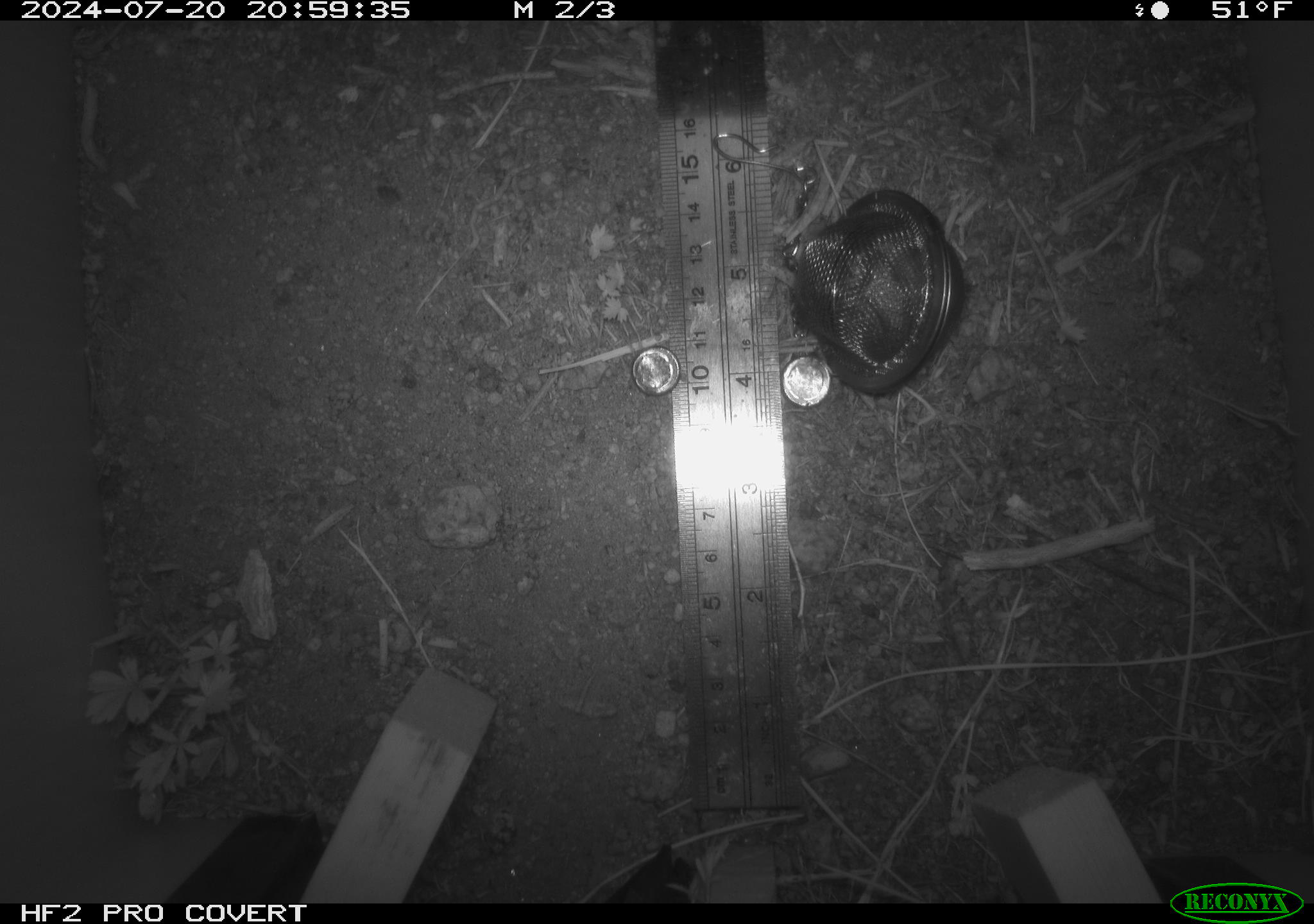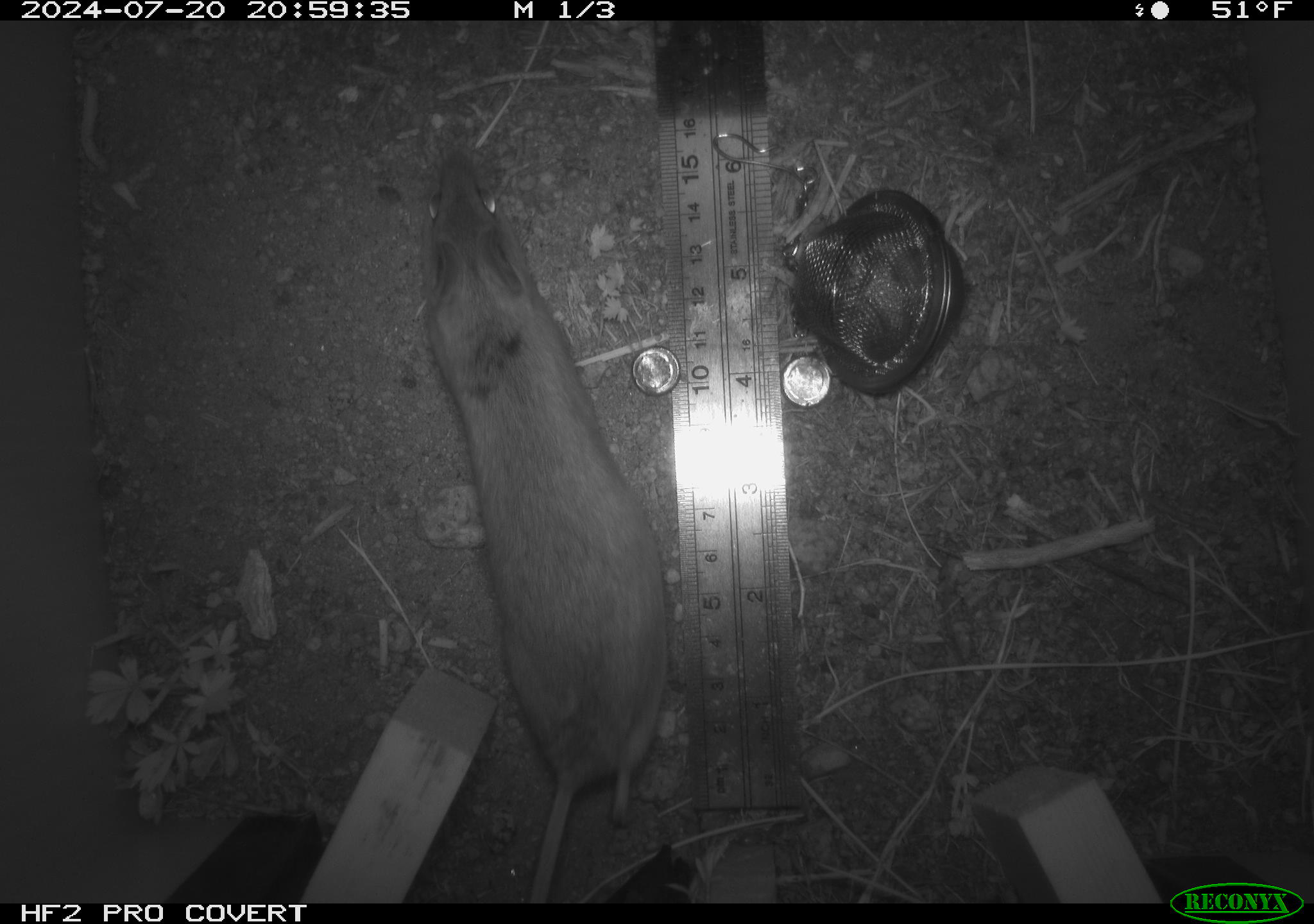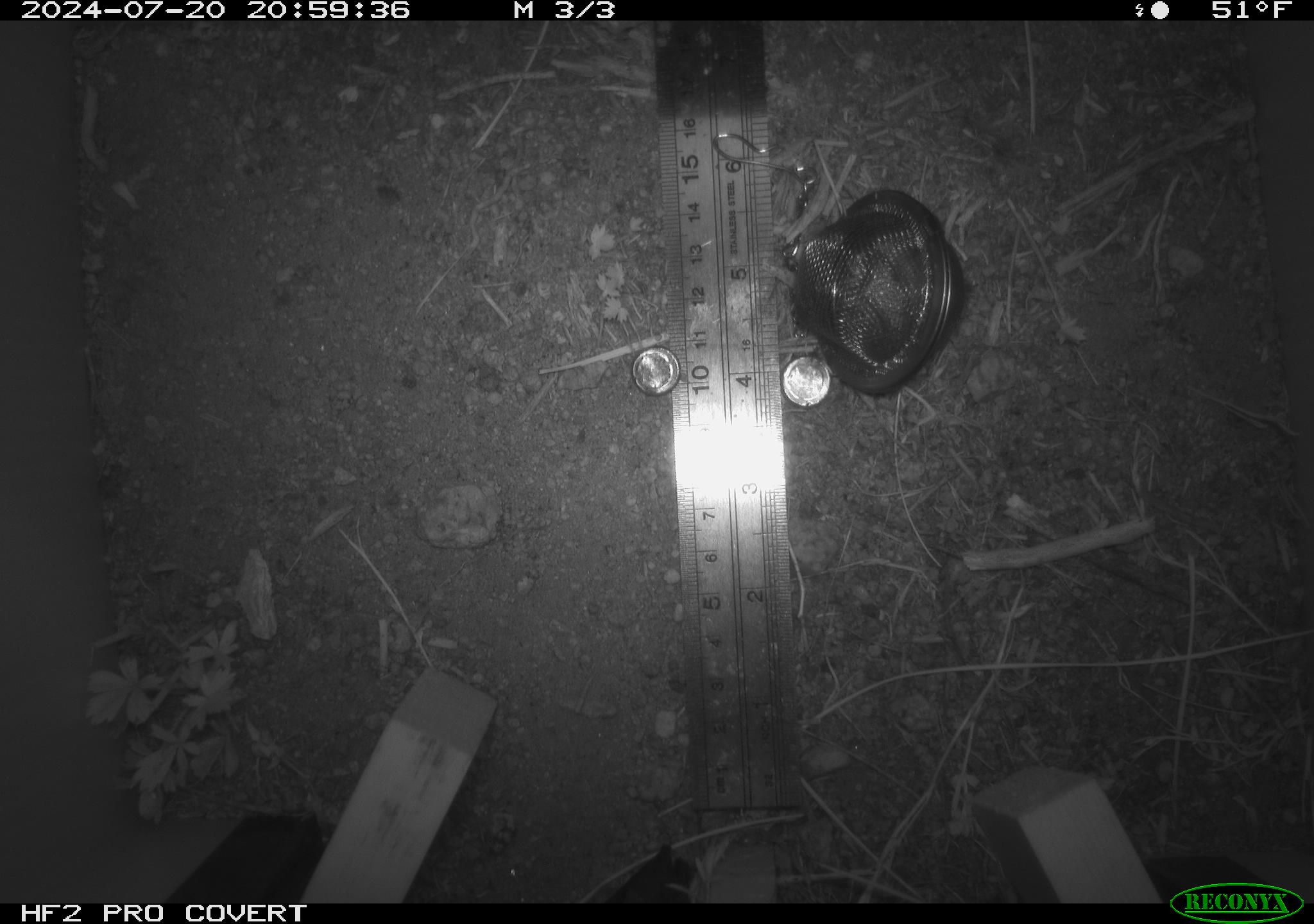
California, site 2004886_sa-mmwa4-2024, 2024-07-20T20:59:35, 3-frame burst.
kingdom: Animalia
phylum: Chordata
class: Mammalia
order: Rodentia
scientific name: Rodentia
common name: mouse species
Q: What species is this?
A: Mouse species (Rodentia).